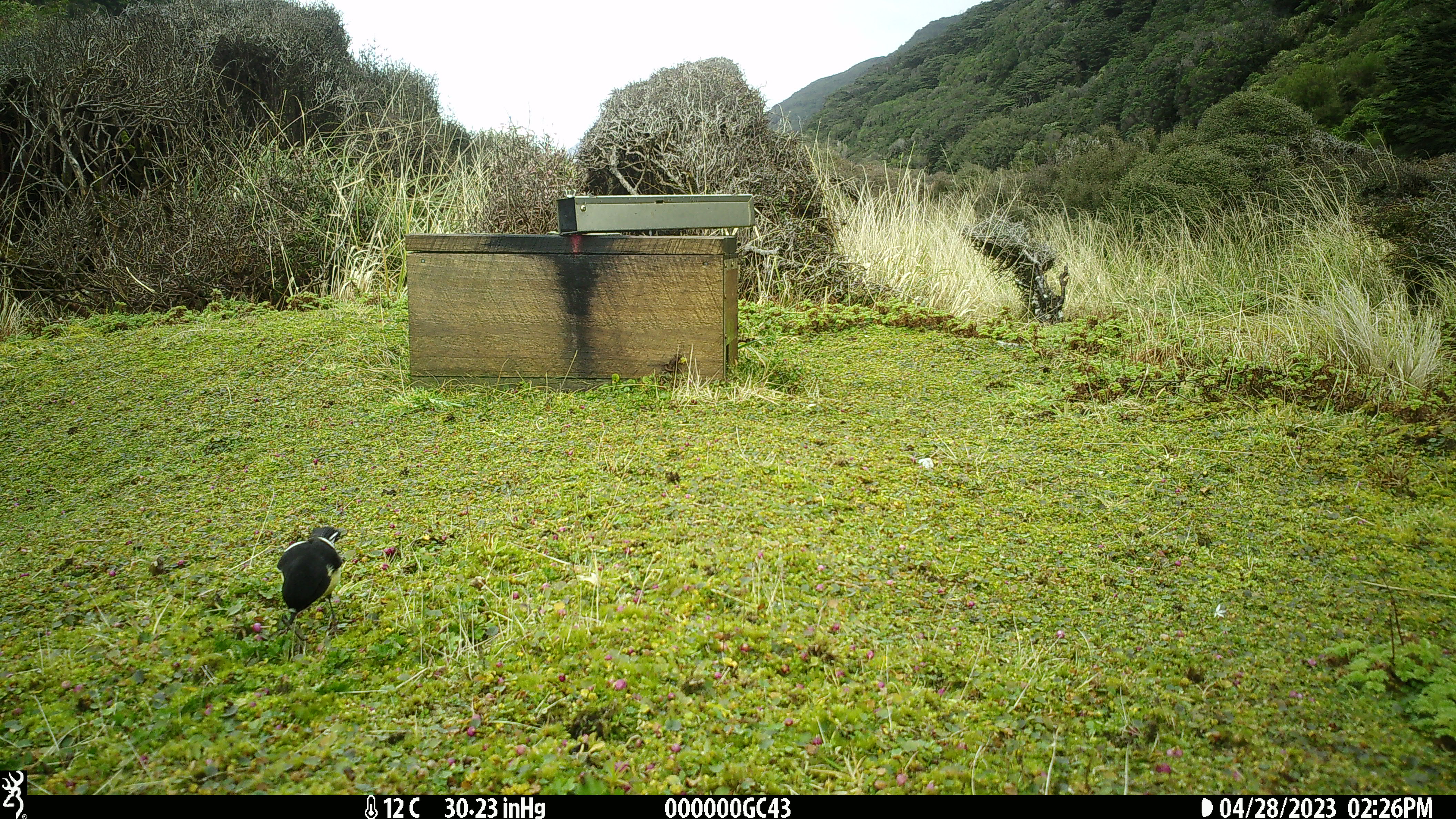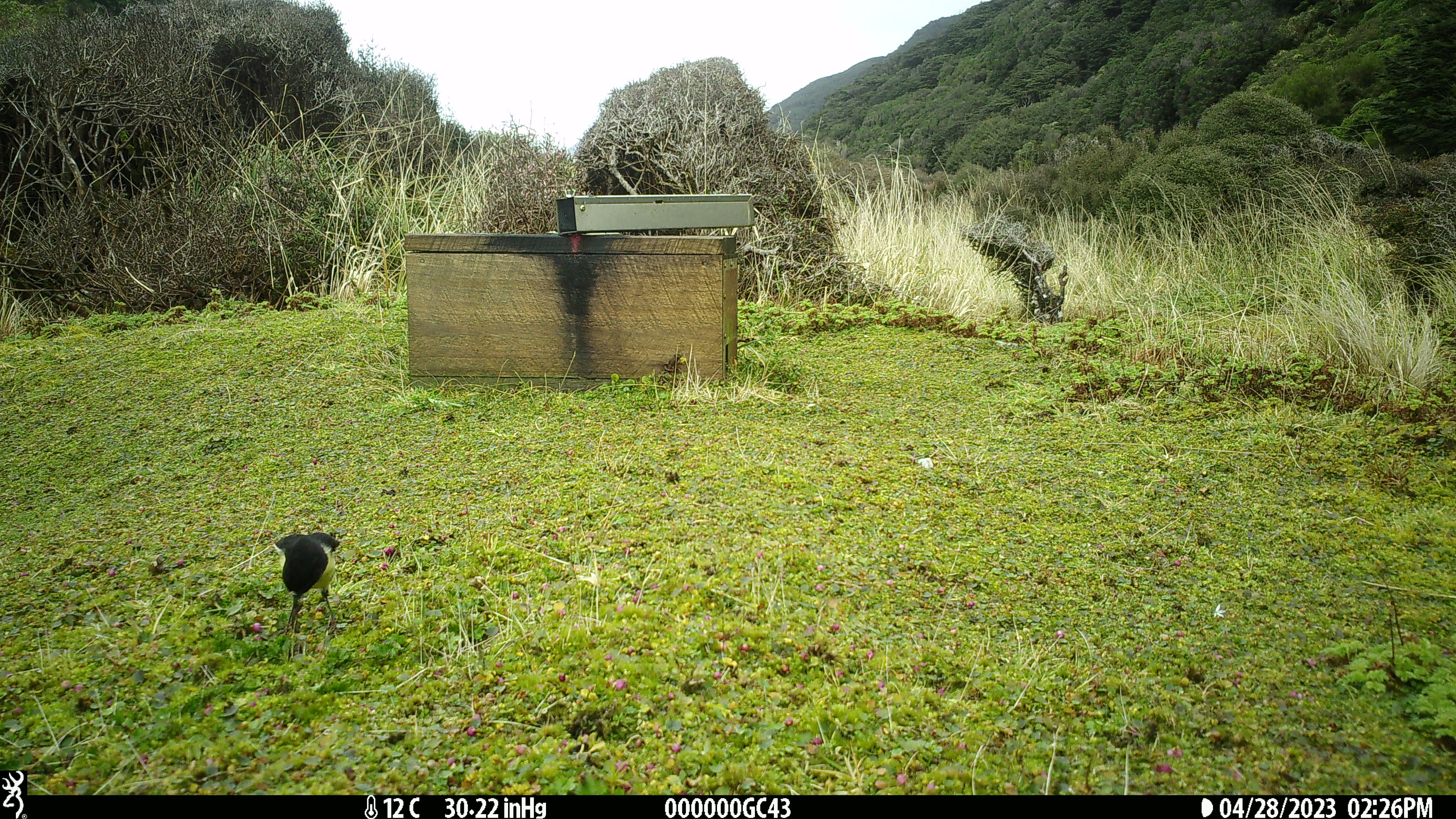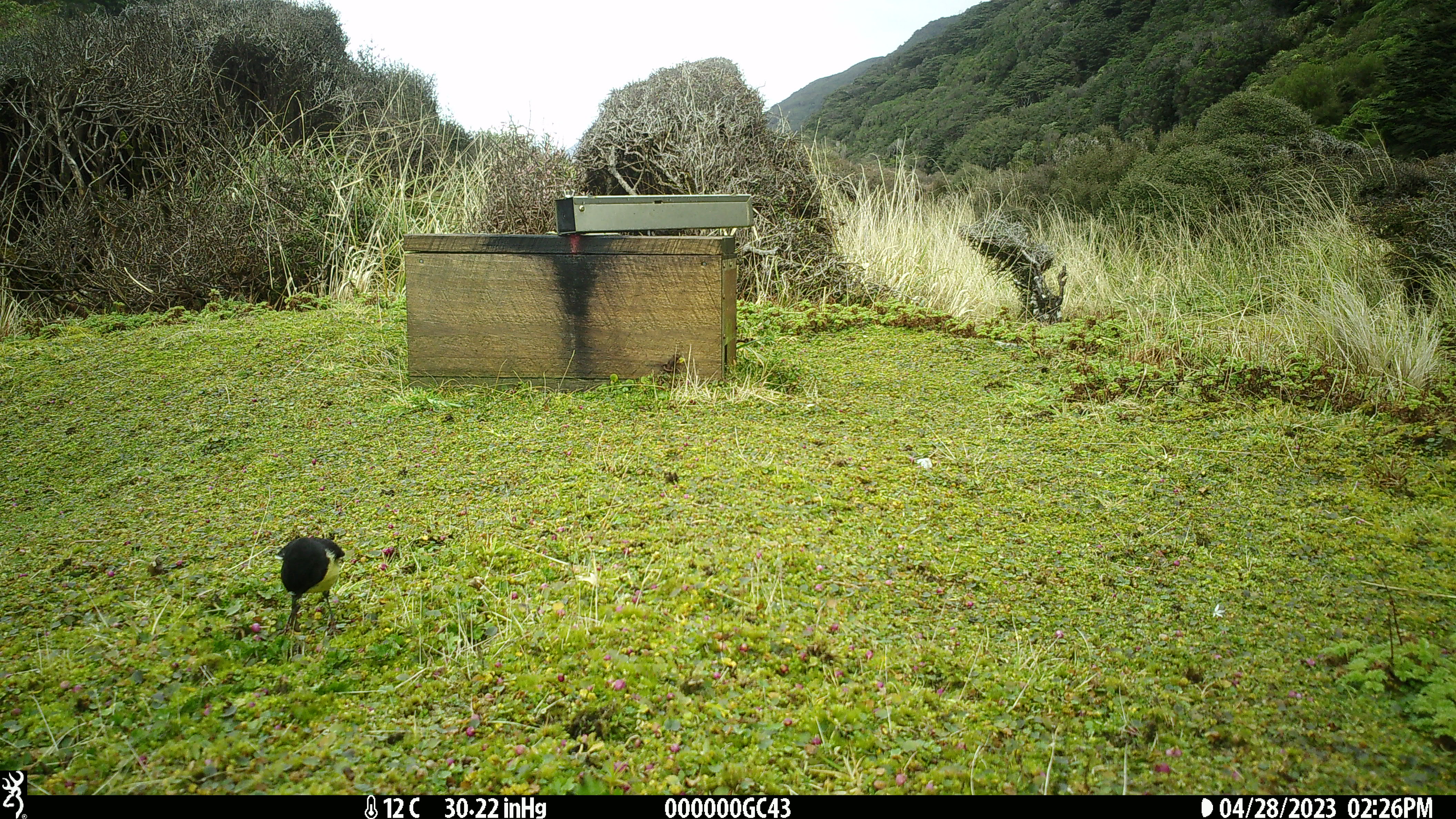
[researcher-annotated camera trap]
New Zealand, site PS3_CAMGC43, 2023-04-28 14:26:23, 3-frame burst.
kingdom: Animalia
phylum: Chordata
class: Aves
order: Passeriformes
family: Petroicidae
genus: Petroica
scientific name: Petroica macrocephala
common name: tomtit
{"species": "tomtit (Petroica macrocephala)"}